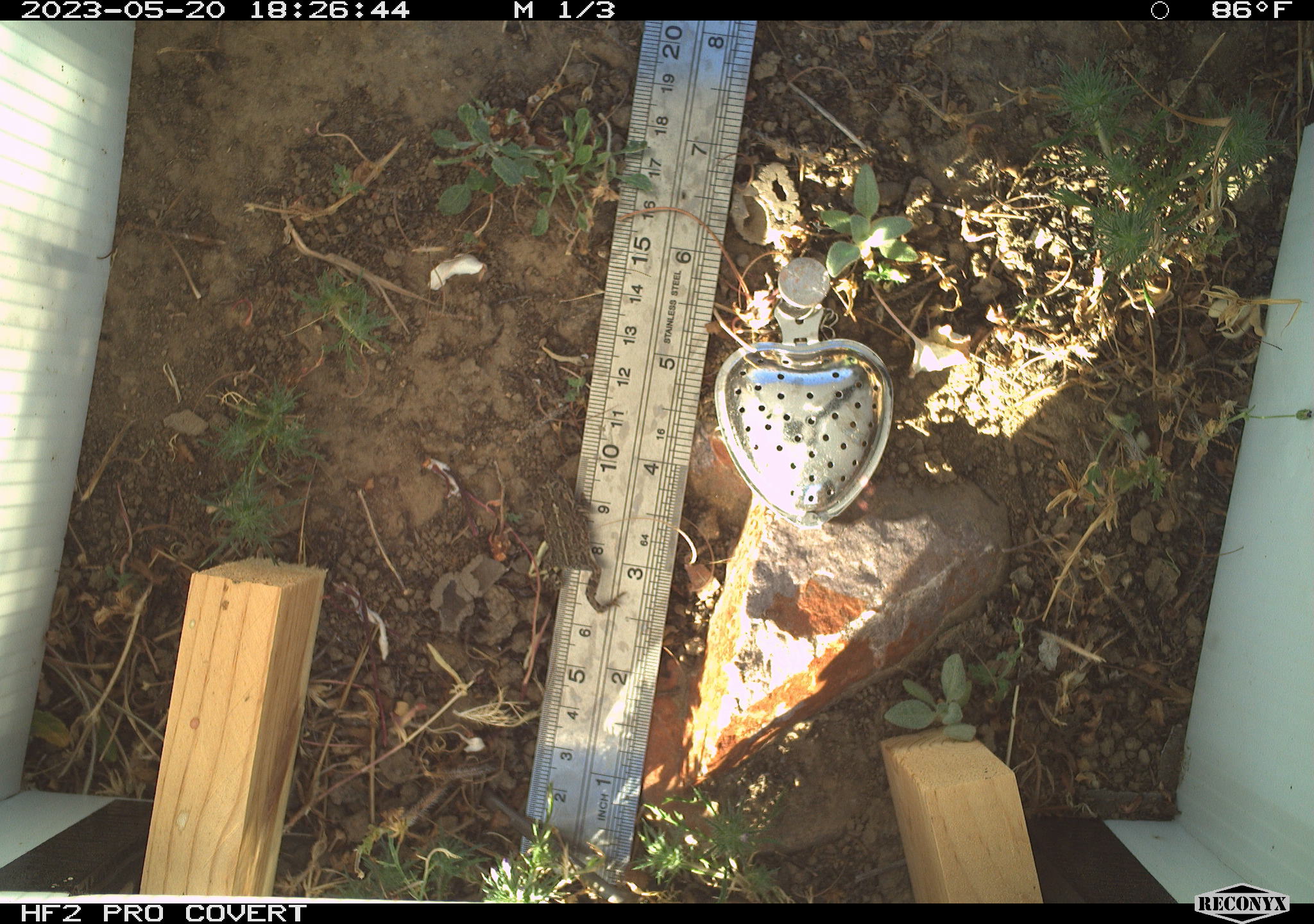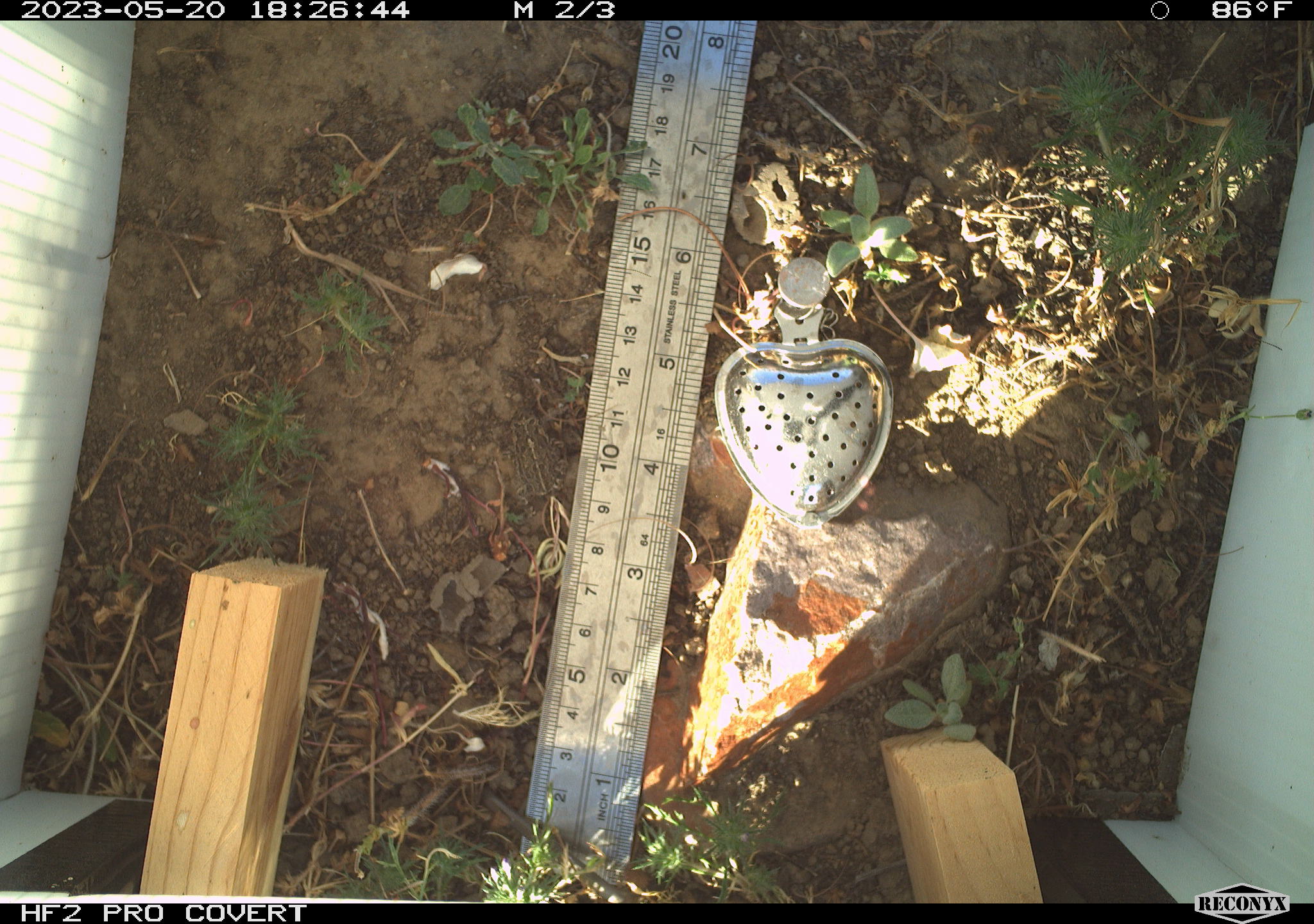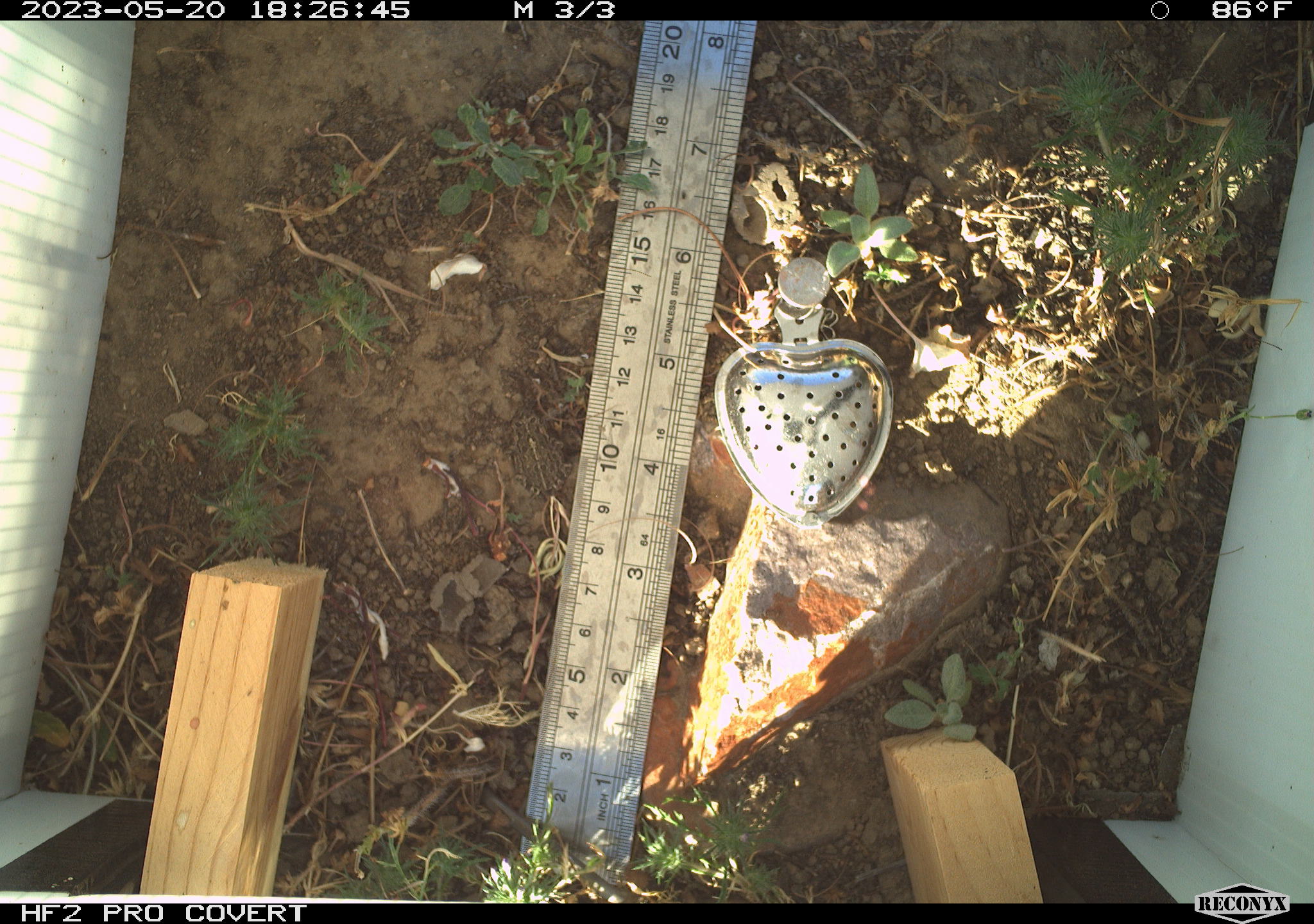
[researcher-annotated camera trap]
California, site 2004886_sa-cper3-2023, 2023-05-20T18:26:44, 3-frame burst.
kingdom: Animalia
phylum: Chordata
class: Amphibia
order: Anura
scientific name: Anura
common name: frogs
Frogs (Anura).